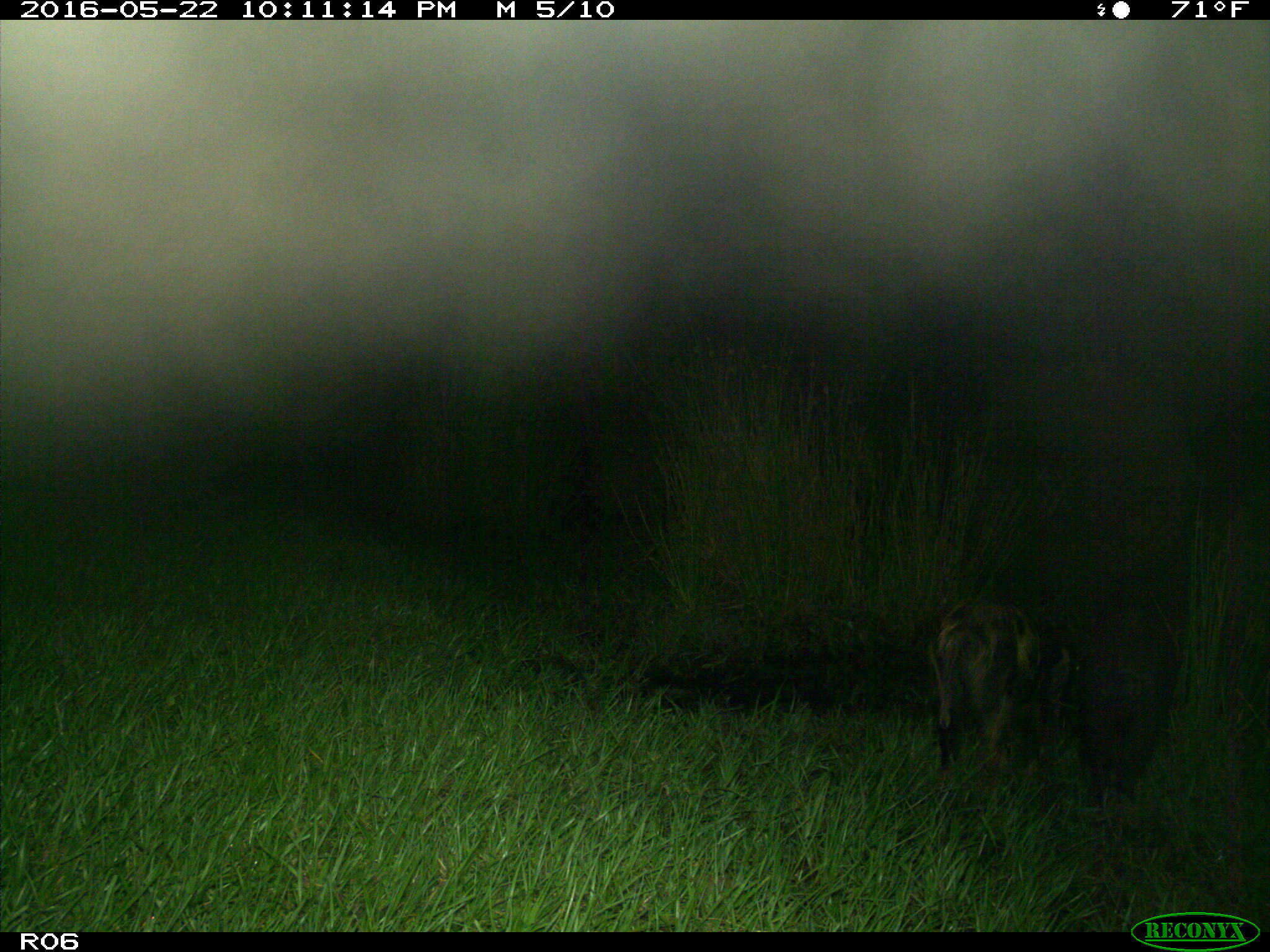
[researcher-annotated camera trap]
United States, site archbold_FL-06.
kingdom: Animalia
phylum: Chordata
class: Mammalia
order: Artiodactyla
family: Suidae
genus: Sus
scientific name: Sus scrofa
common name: wild boar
Sus scrofa (wild boar).